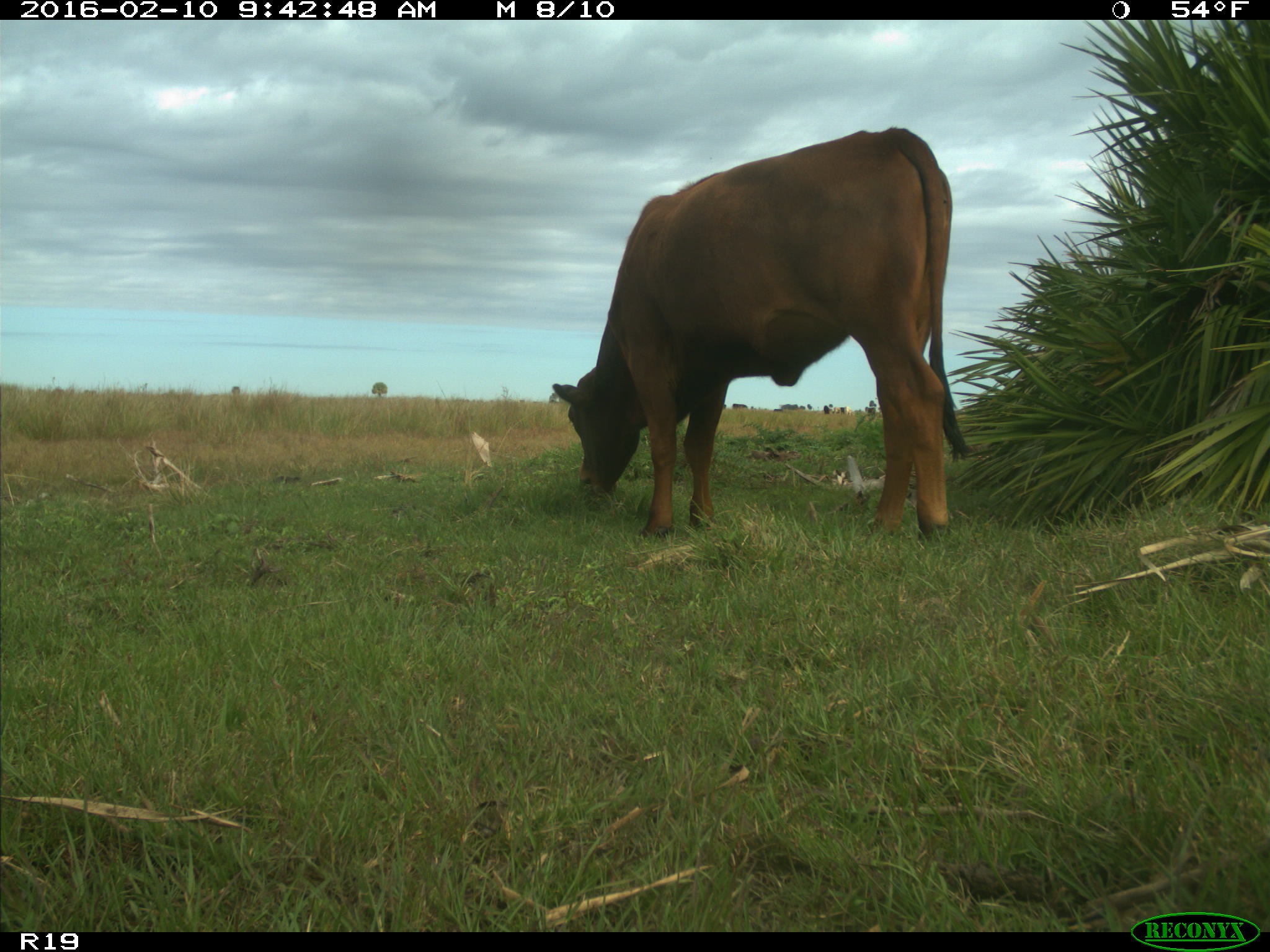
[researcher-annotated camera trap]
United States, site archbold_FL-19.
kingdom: Animalia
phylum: Chordata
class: Mammalia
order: Artiodactyla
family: Bovidae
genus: Bos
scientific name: Bos taurus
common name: domestic cow